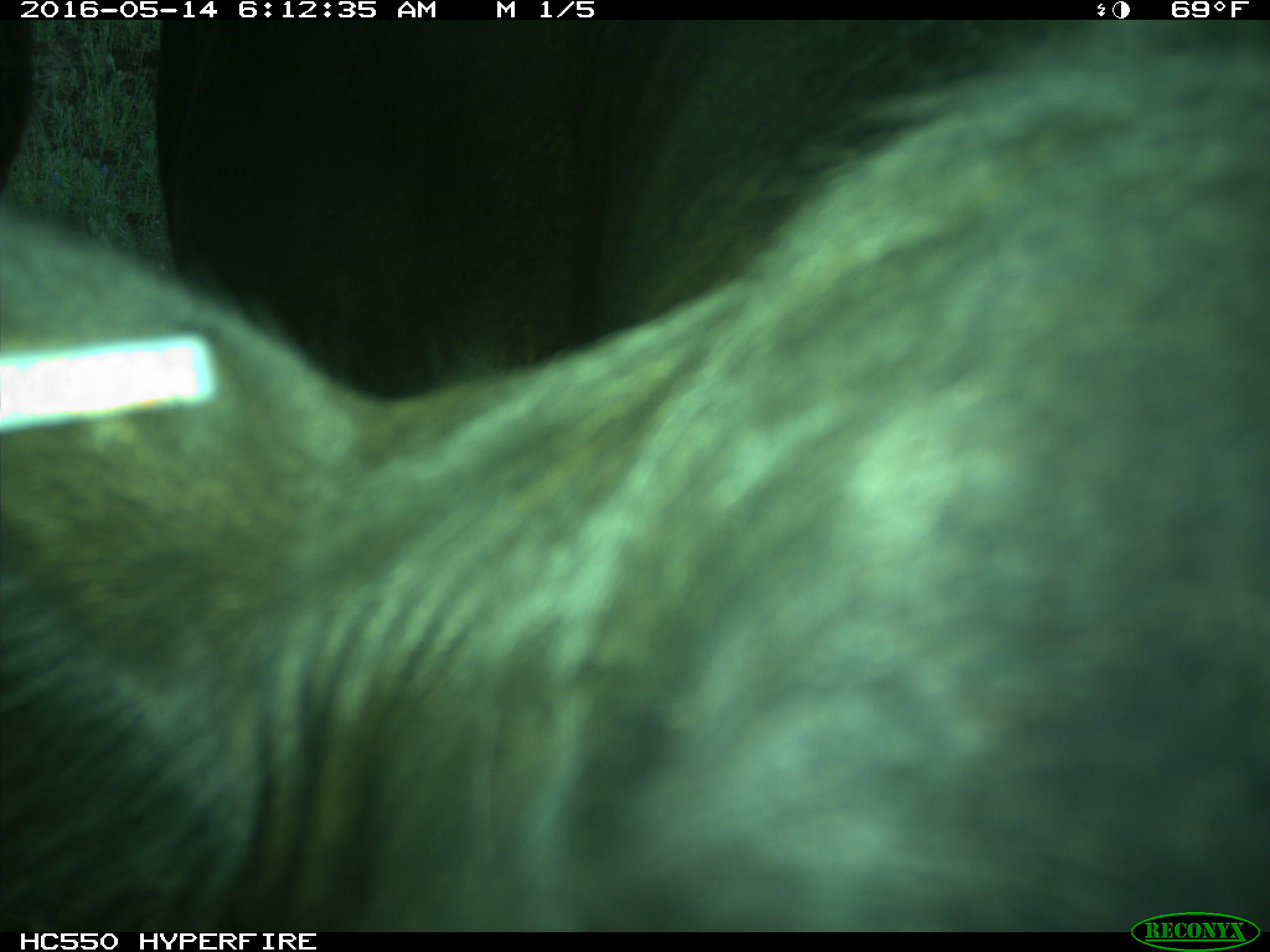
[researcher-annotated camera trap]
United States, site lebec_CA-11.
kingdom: Animalia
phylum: Chordata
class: Mammalia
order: Artiodactyla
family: Bovidae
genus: Bos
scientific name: Bos taurus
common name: domestic cow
Bos taurus (domestic cow).